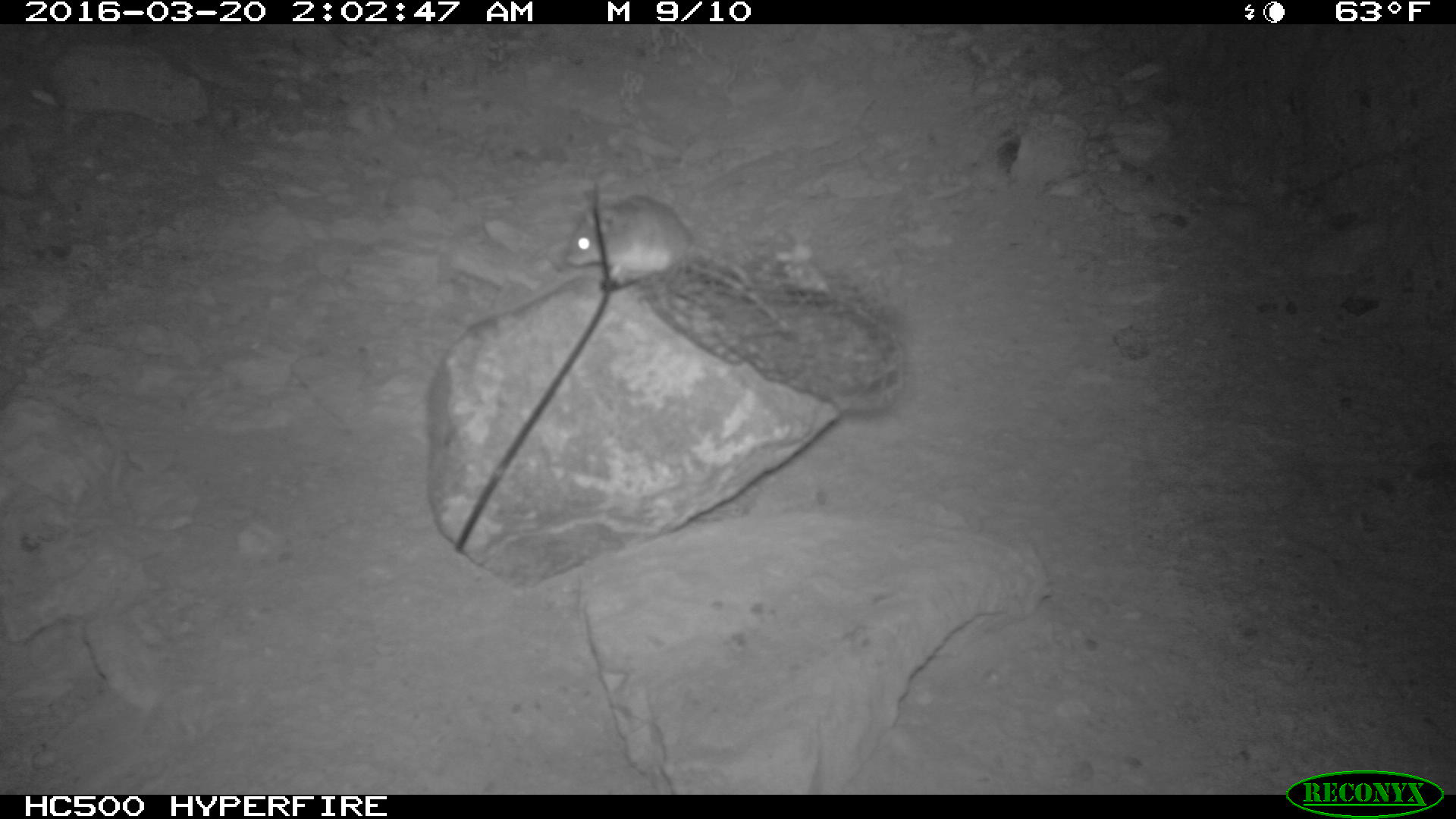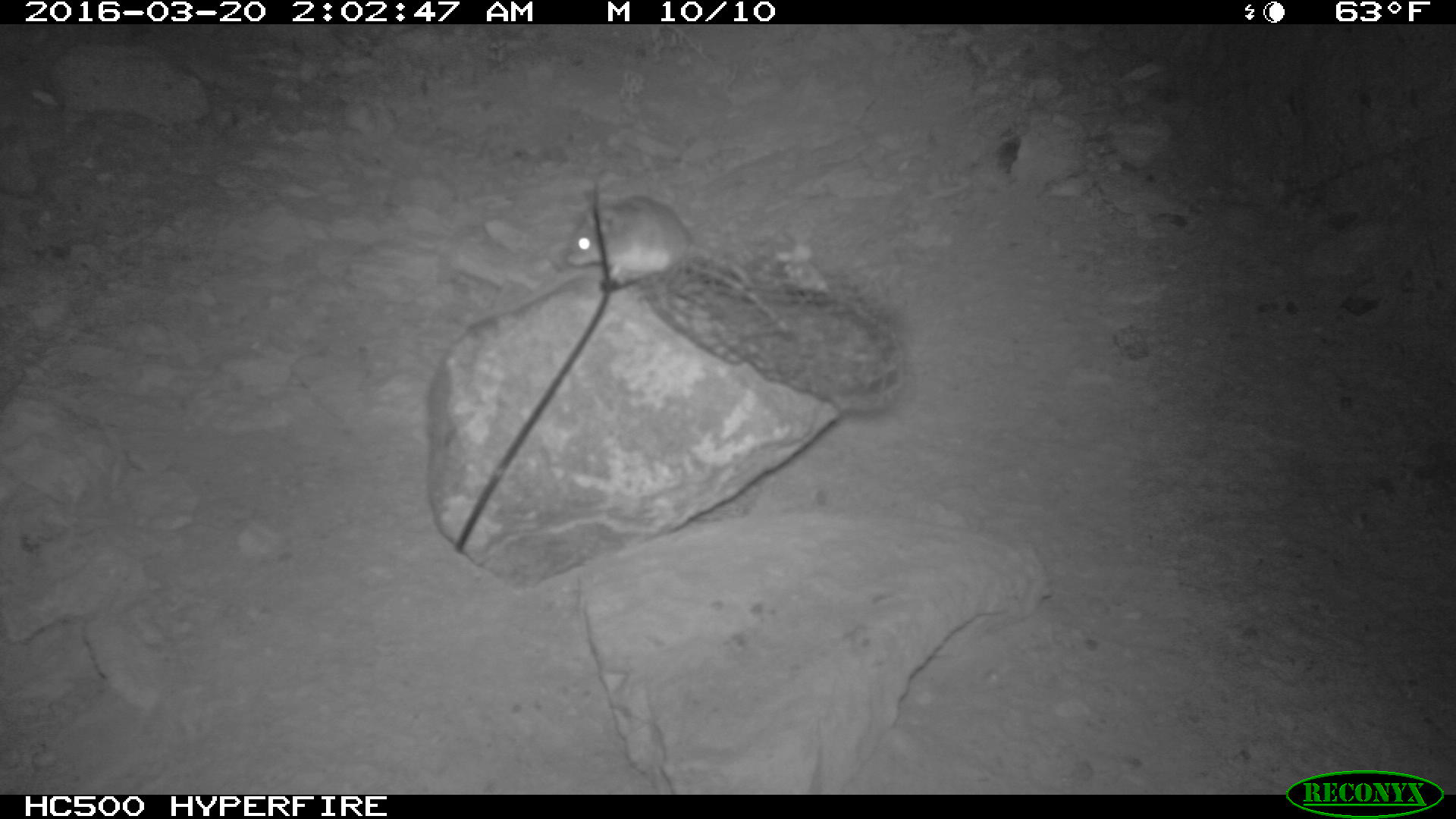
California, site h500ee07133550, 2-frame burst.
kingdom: Animalia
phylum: Chordata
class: Mammalia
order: Rodentia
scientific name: Rodentia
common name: rodent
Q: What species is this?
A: Rodent (Rodentia).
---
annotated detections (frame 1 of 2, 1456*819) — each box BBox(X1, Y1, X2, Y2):
rodent: BBox(564, 191, 748, 284)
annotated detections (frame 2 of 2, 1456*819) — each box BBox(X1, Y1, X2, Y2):
rodent: BBox(562, 193, 755, 286)